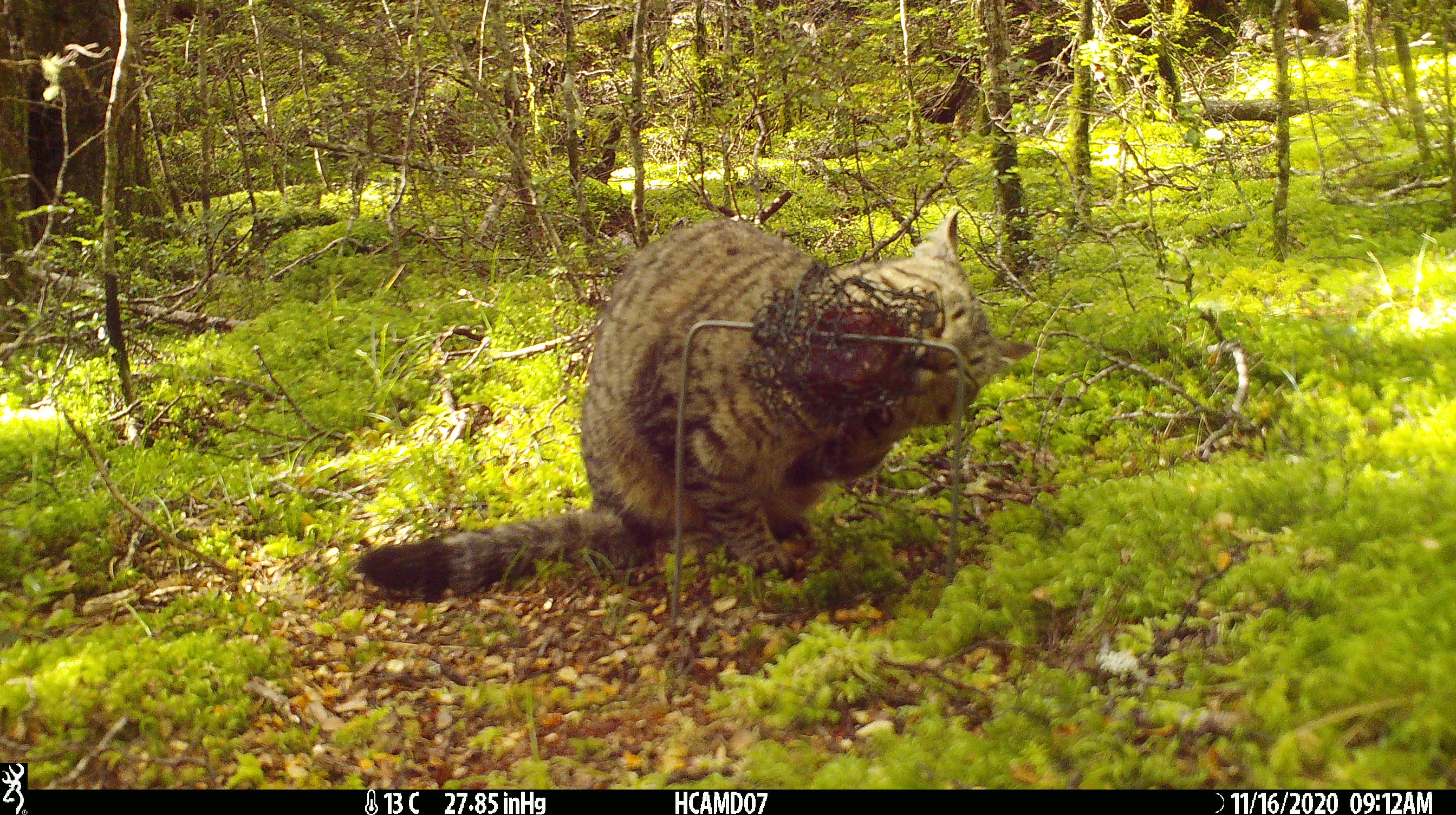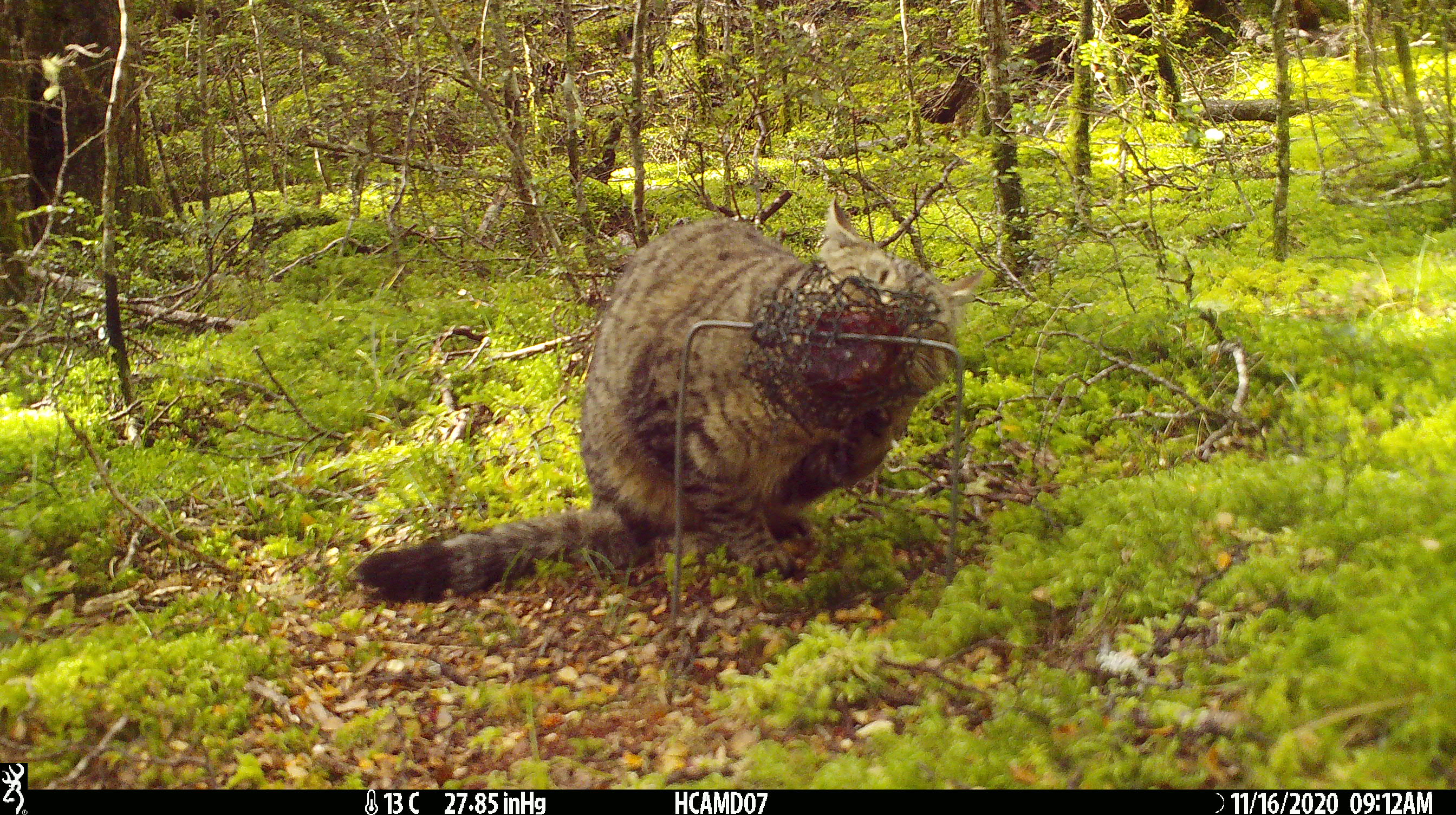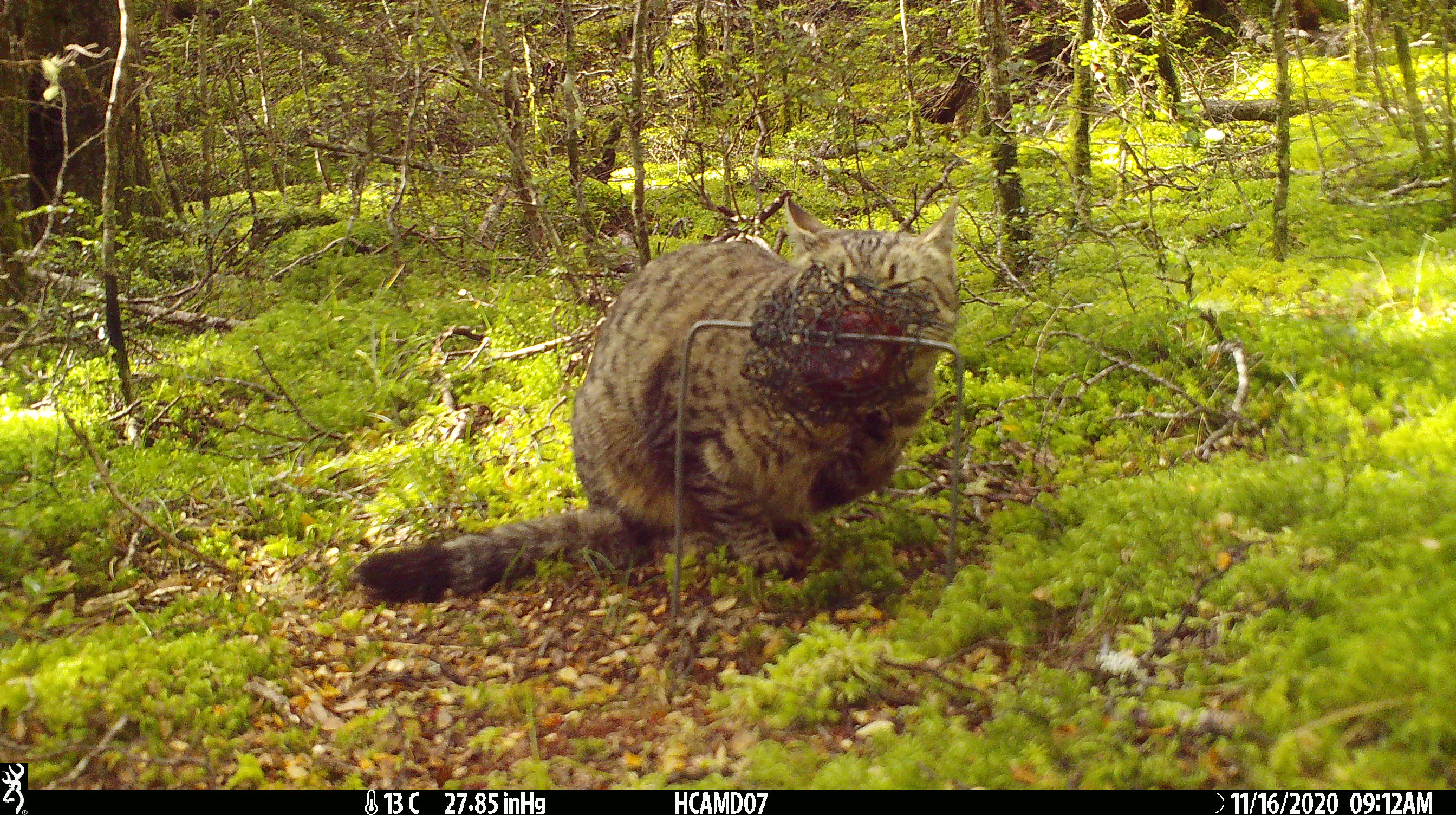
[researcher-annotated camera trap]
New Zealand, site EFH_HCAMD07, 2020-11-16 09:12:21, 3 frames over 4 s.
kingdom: Animalia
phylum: Chordata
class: Mammalia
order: Carnivora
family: Felidae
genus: Felis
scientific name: Felis catus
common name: domestic cat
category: cat